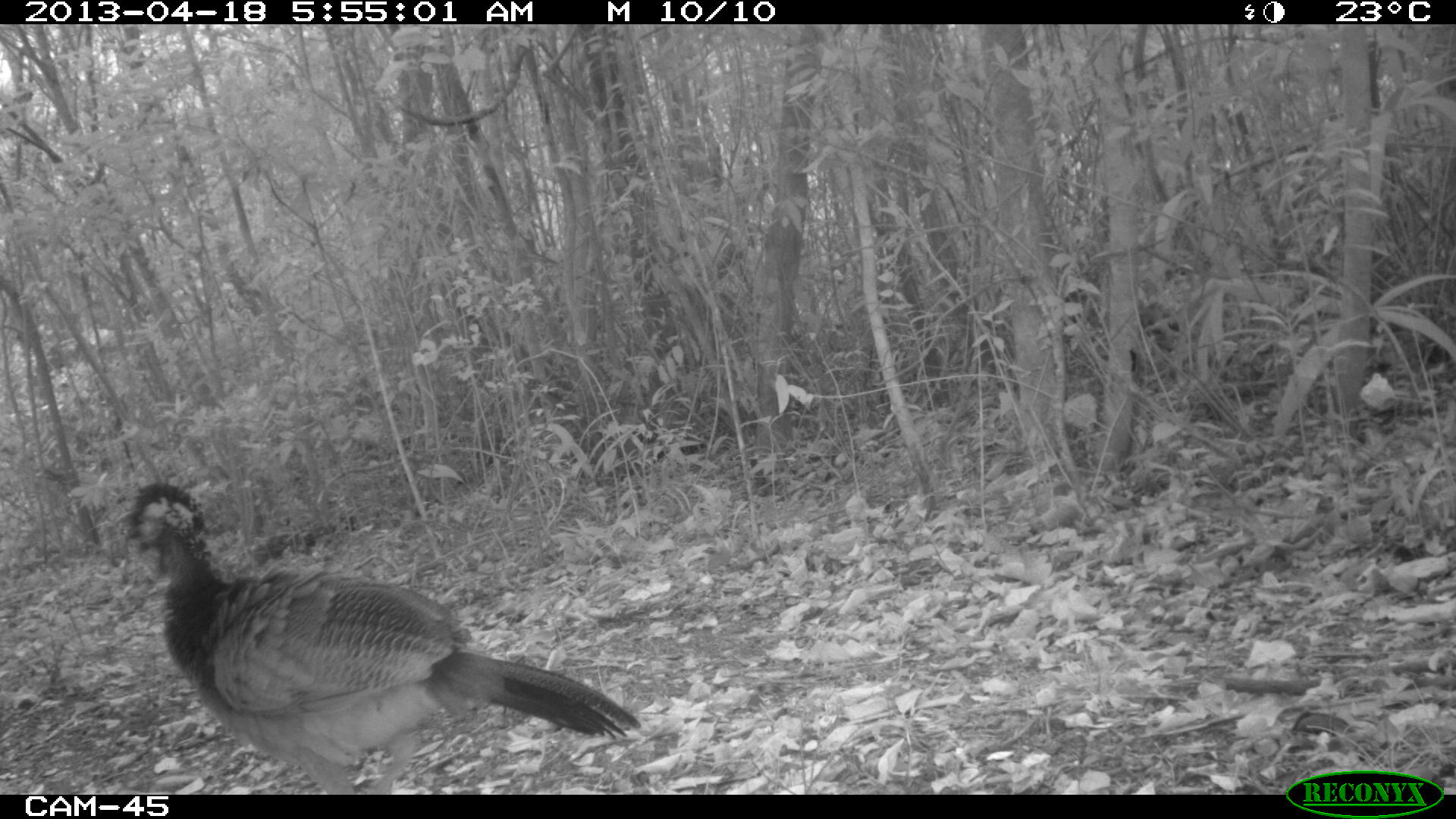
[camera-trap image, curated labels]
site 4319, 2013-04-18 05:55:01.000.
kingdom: Animalia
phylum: Chordata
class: Aves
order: Galliformes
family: Cracidae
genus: Crax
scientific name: Crax rubra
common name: great curassow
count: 1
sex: female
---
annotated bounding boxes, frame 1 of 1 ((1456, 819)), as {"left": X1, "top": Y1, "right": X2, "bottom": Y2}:
crax rubra: {"left": 124, "top": 479, "right": 641, "bottom": 794}